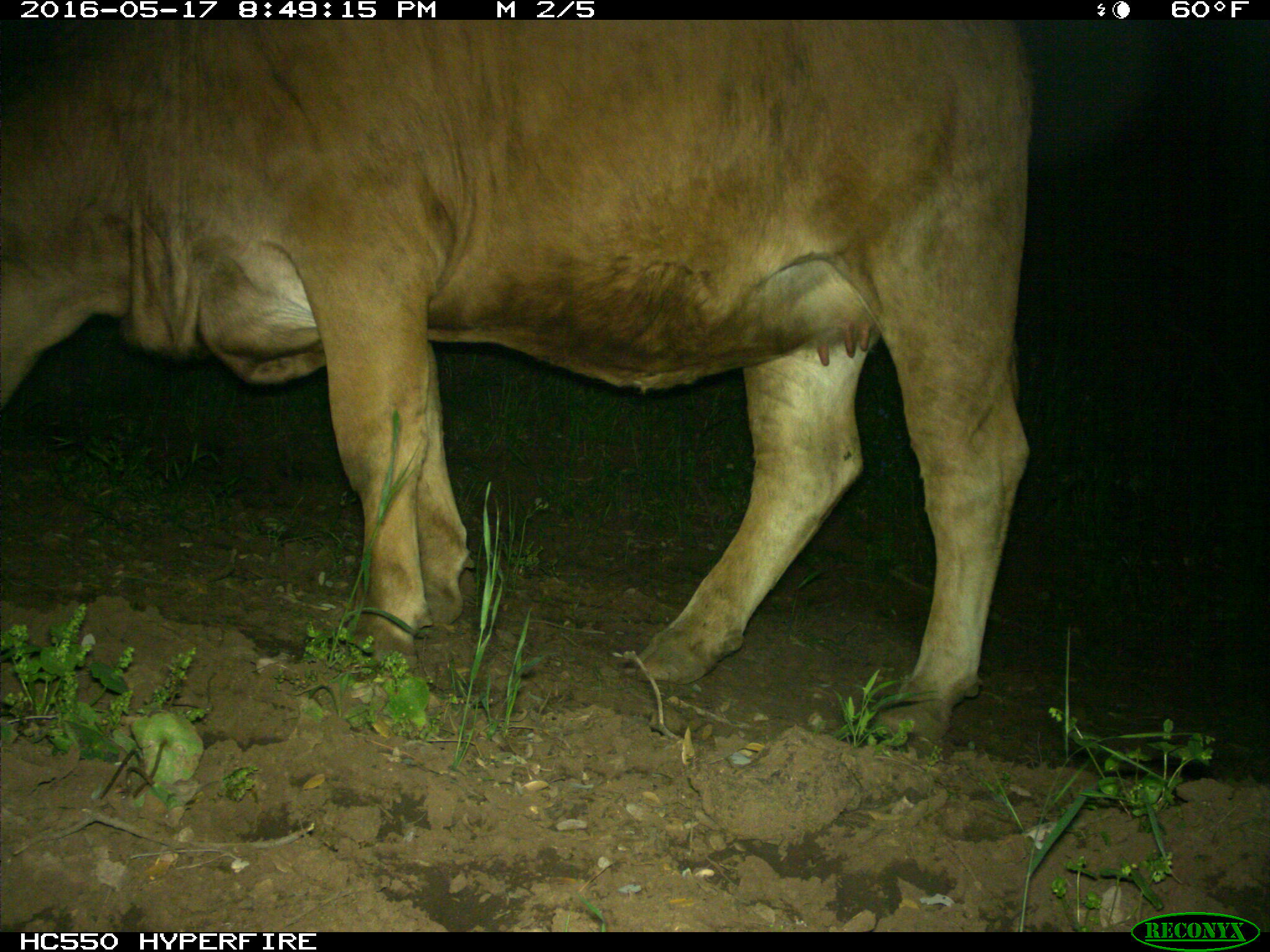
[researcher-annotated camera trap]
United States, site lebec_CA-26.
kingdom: Animalia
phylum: Chordata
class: Mammalia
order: Artiodactyla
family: Bovidae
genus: Bos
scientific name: Bos taurus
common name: domestic cow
Bos taurus (domestic cow).